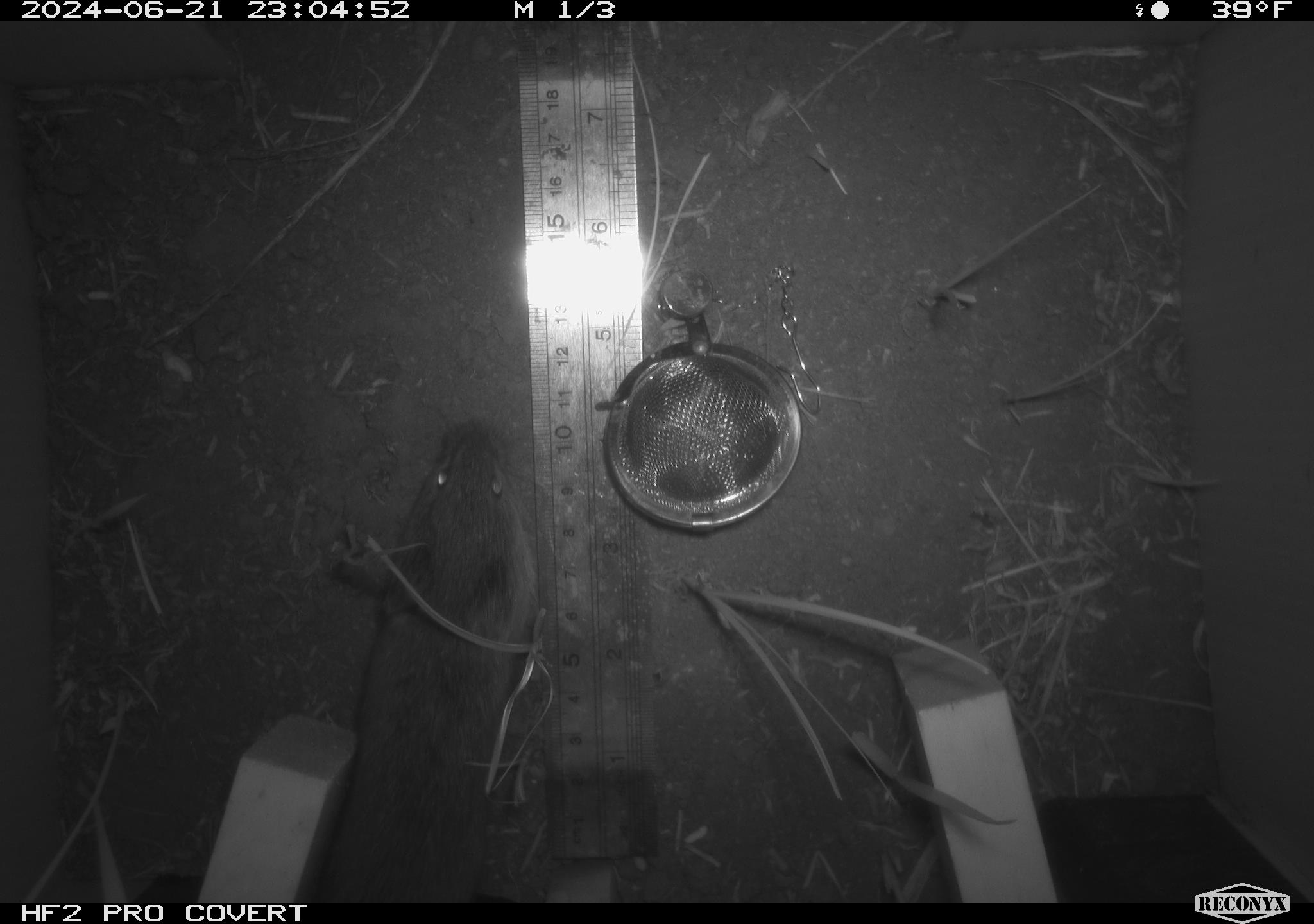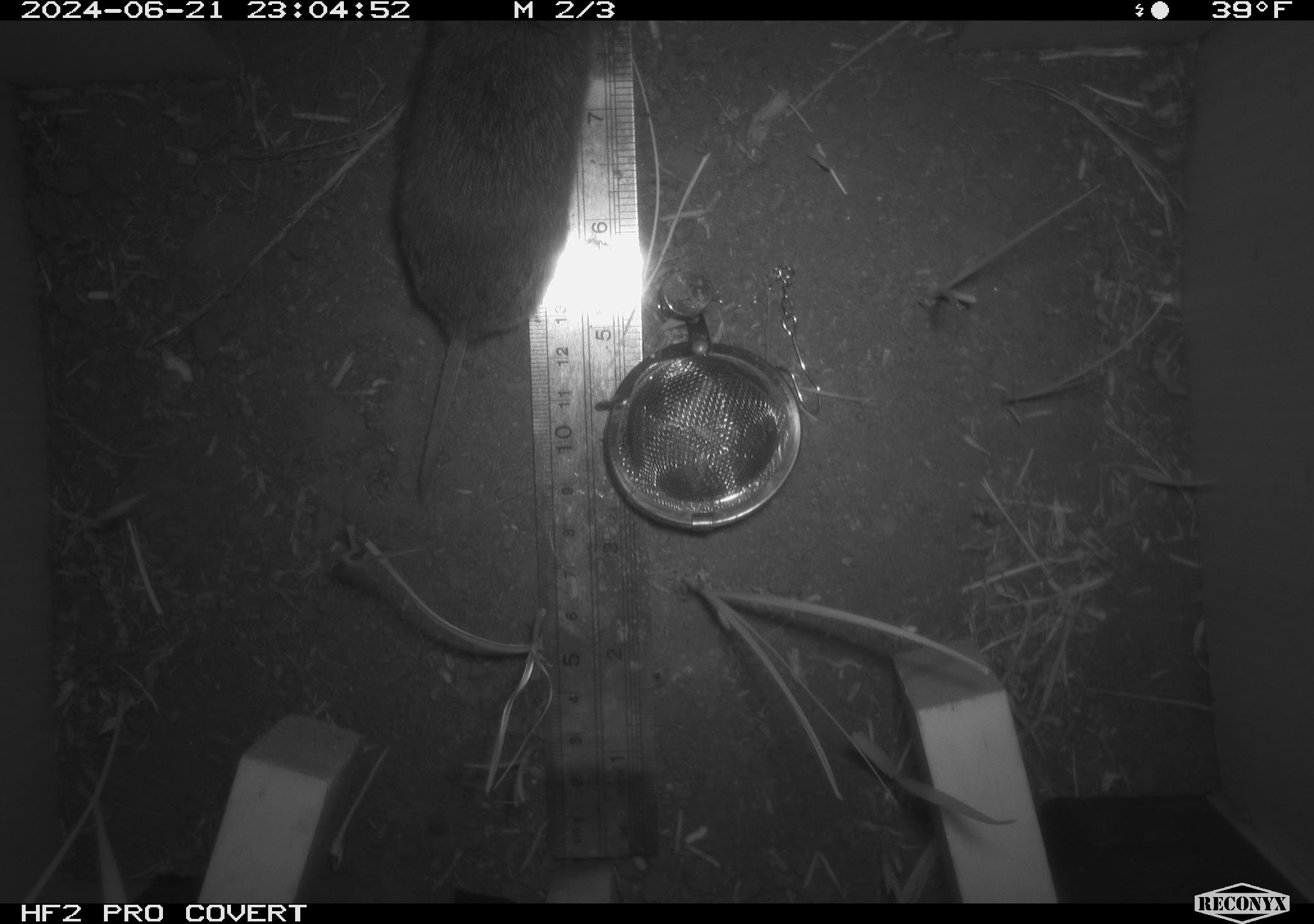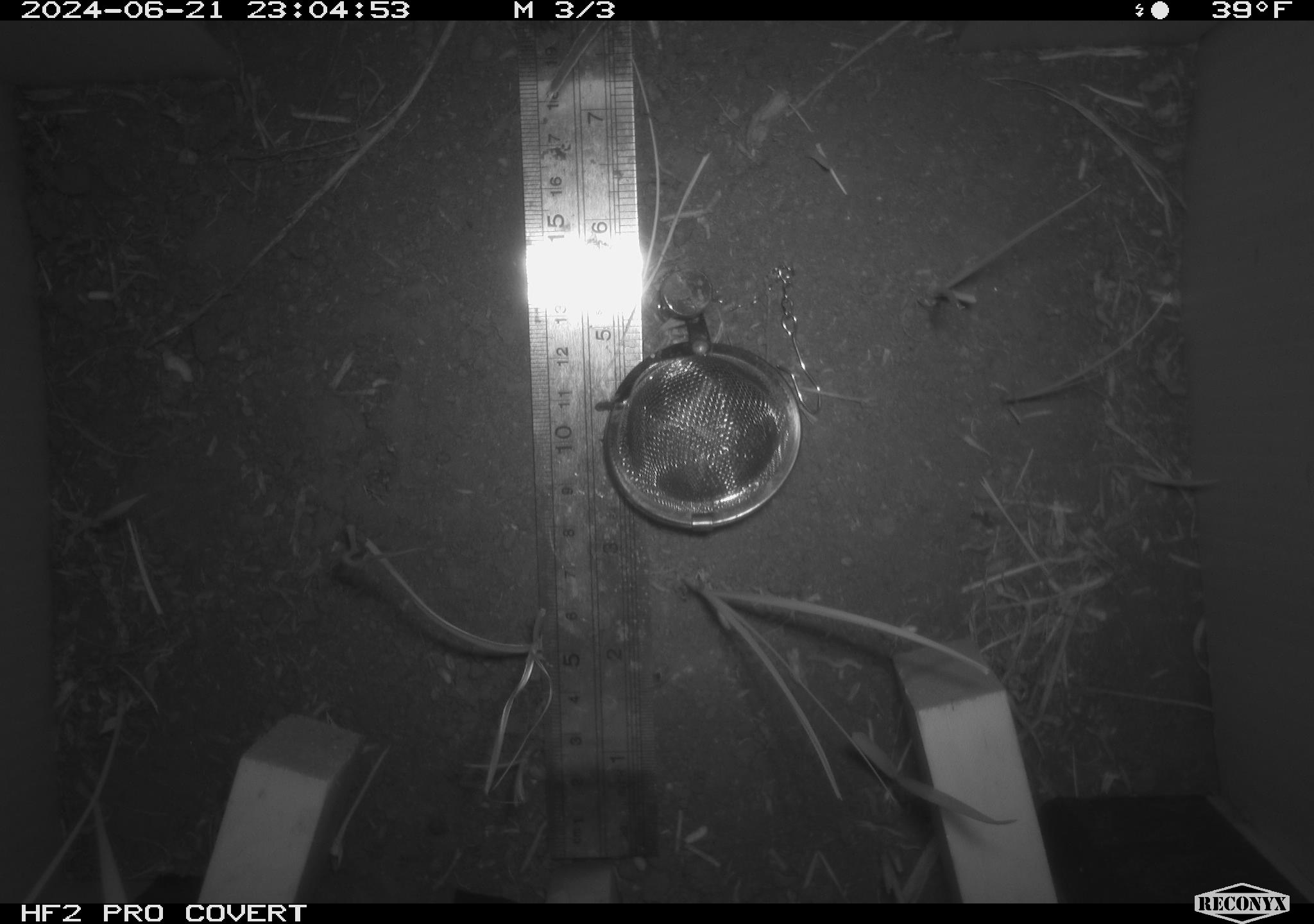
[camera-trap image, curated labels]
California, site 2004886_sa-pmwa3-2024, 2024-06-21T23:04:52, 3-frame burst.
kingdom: Animalia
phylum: Chordata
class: Mammalia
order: Rodentia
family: Cricetidae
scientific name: Arvicolinae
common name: voles, lemmings, and muskrats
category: arvicolinae subfamily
Arvicolinae subfamily (voles, lemmings, and muskrats) (Arvicolinae).